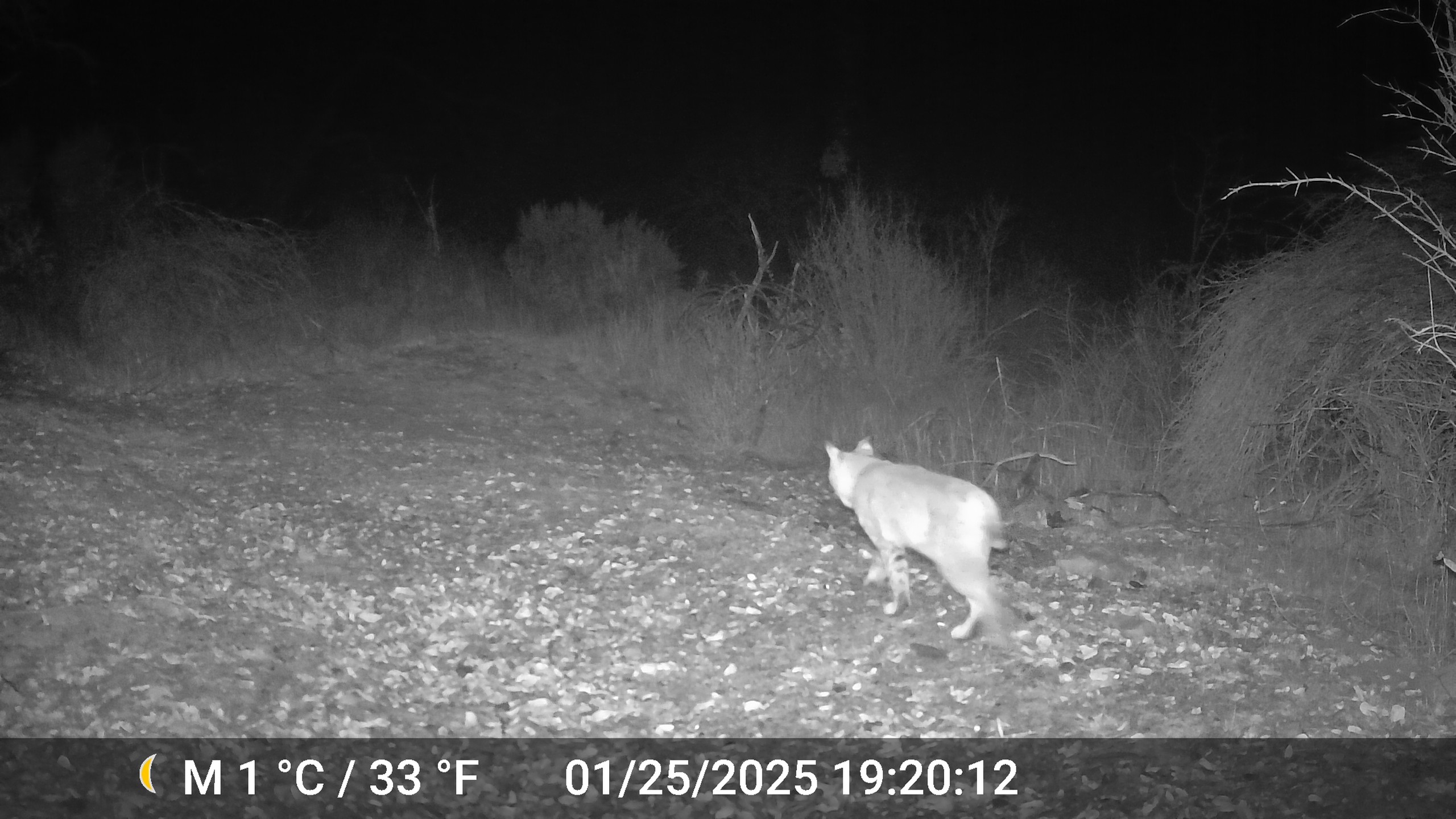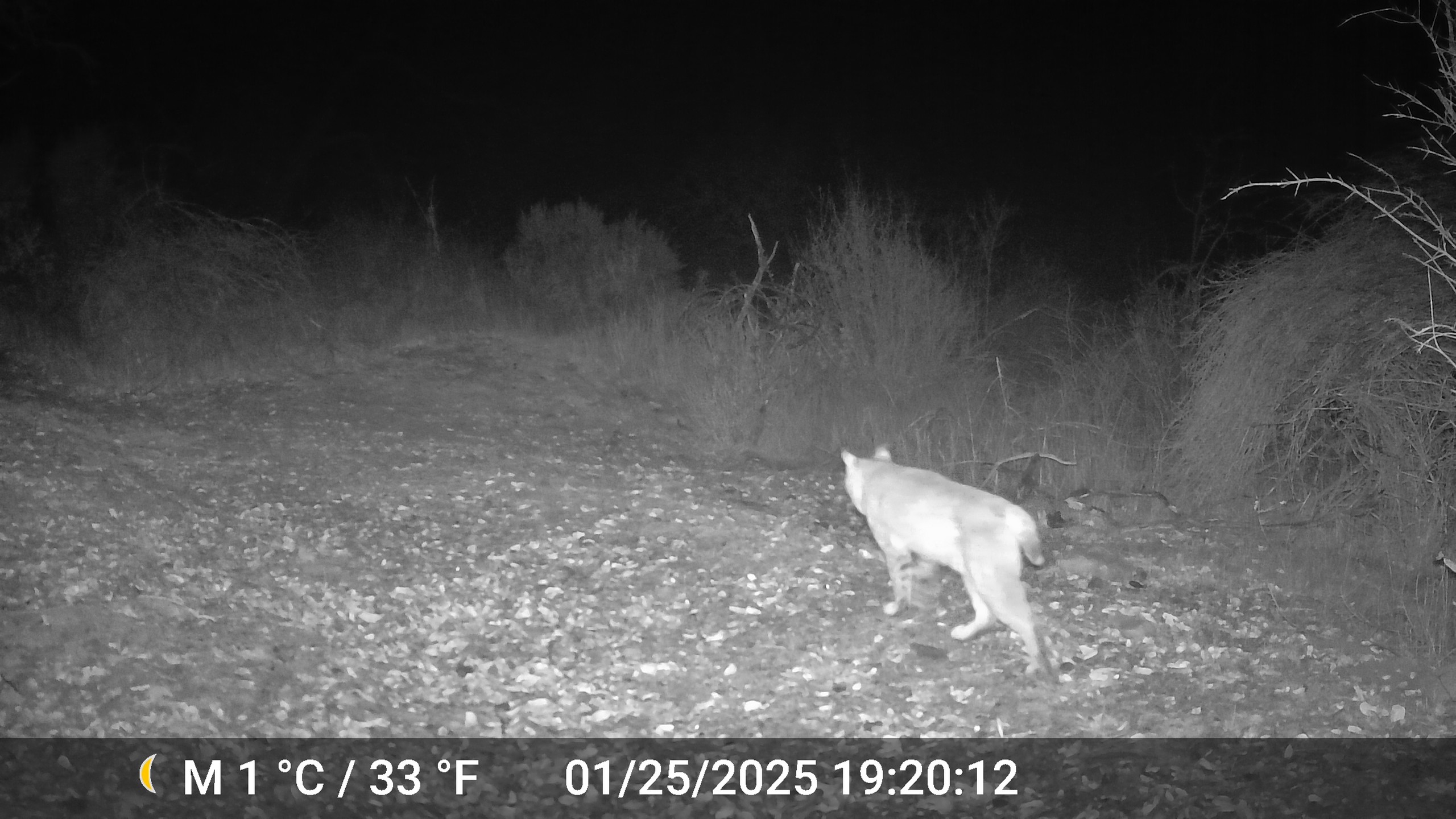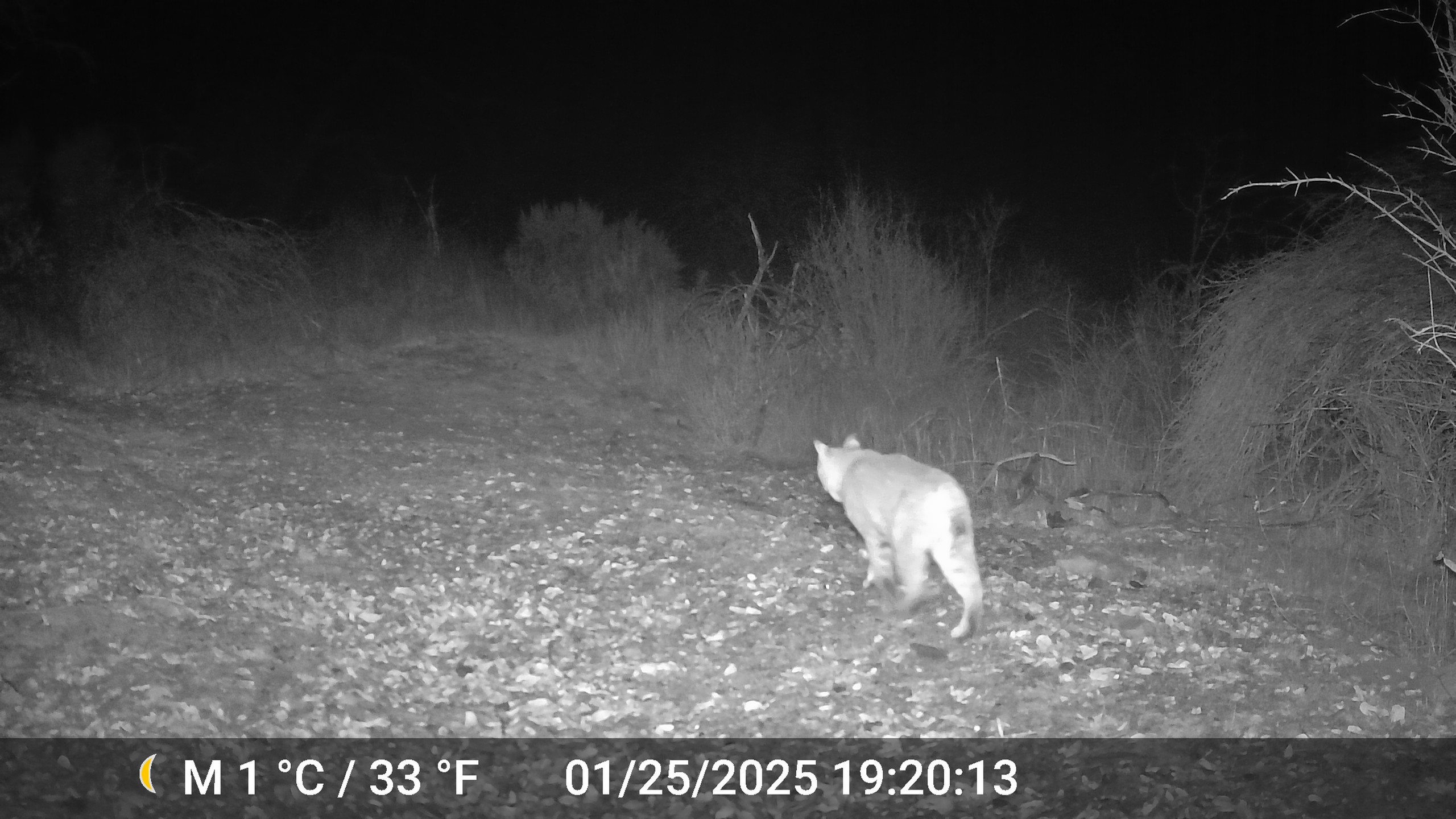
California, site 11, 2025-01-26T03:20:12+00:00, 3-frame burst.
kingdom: Animalia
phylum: Chordata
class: Mammalia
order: Carnivora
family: Felidae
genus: Lynx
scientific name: Lynx rufus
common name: bobcat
Bobcat (Lynx rufus).